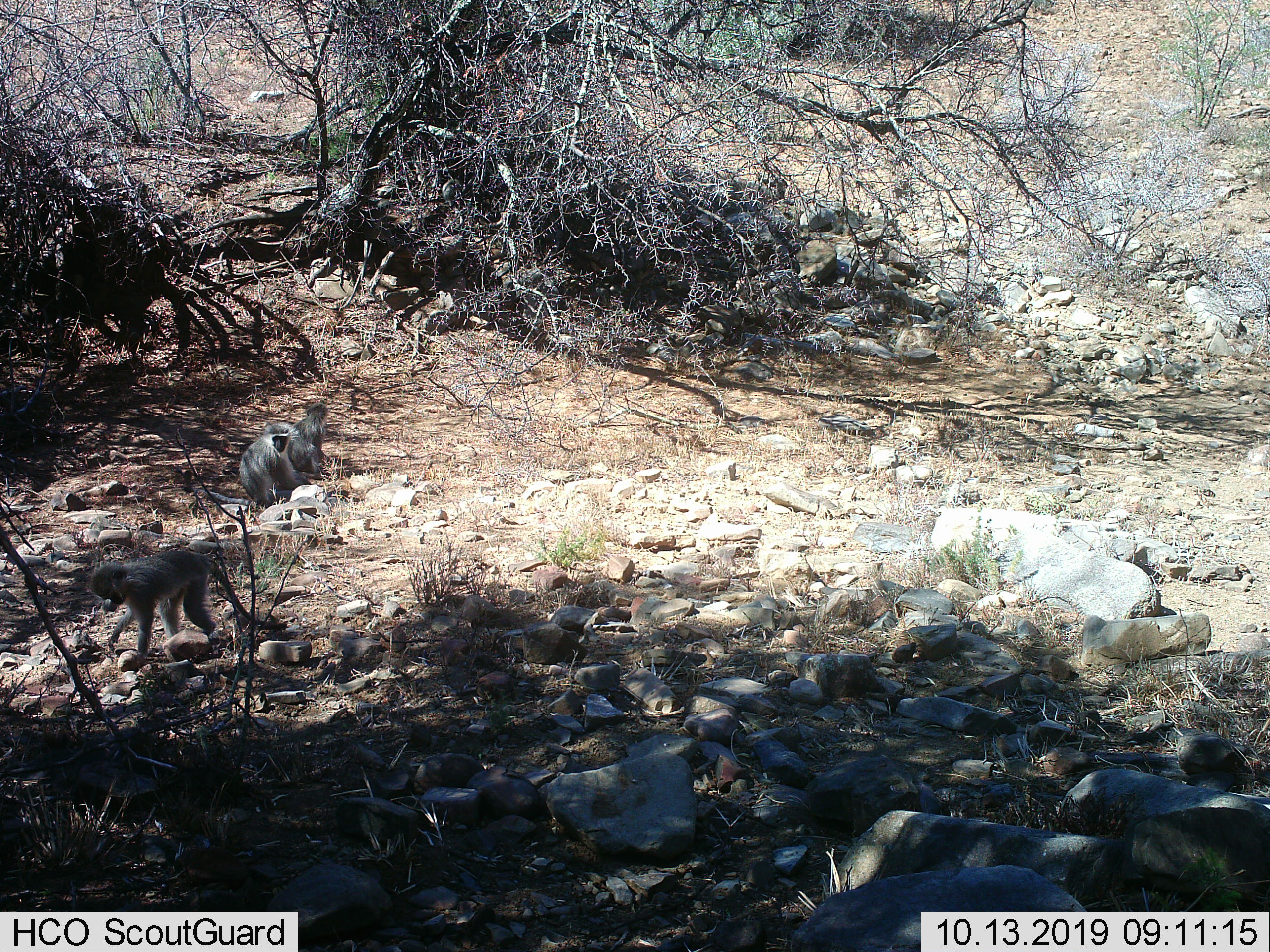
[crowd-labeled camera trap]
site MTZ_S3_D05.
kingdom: Animalia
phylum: Chordata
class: Mammalia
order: Primates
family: Cercopithecidae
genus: Chlorocebus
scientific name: Chlorocebus pygerythrus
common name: vervet monkey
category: monkeyvervet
Monkeyvervet (vervet monkey) (Chlorocebus pygerythrus), count 3. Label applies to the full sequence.